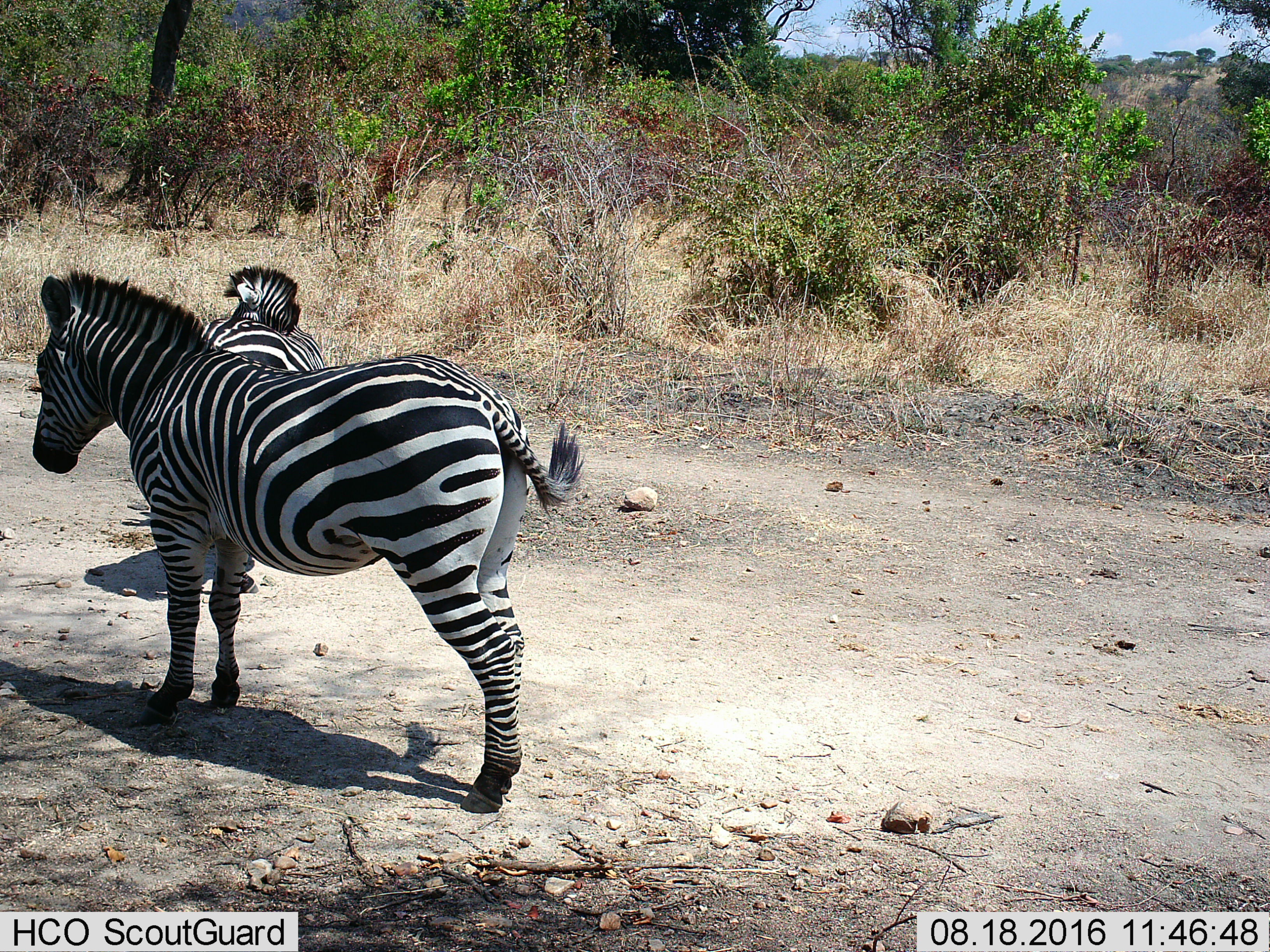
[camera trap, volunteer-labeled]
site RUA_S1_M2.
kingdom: Animalia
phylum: Chordata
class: Mammalia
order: Perissodactyla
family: Equidae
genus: Equus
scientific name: Equus quagga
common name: plains zebra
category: zebraplains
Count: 2.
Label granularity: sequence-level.